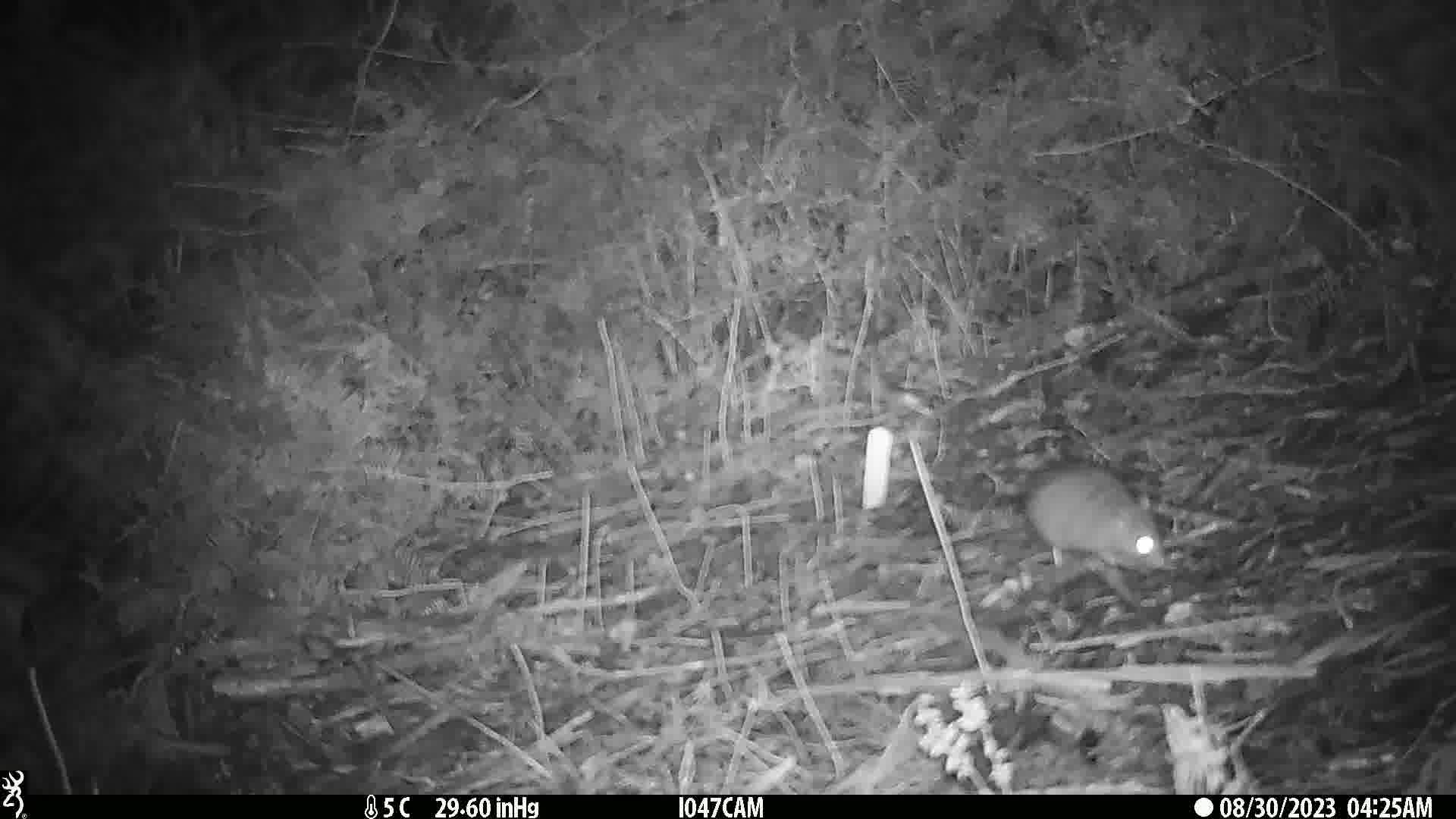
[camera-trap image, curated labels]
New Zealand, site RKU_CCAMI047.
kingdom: Animalia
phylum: Chordata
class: Mammalia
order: Rodentia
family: Muridae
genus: Rattus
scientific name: Rattus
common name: rat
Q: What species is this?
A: Rat (Rattus).